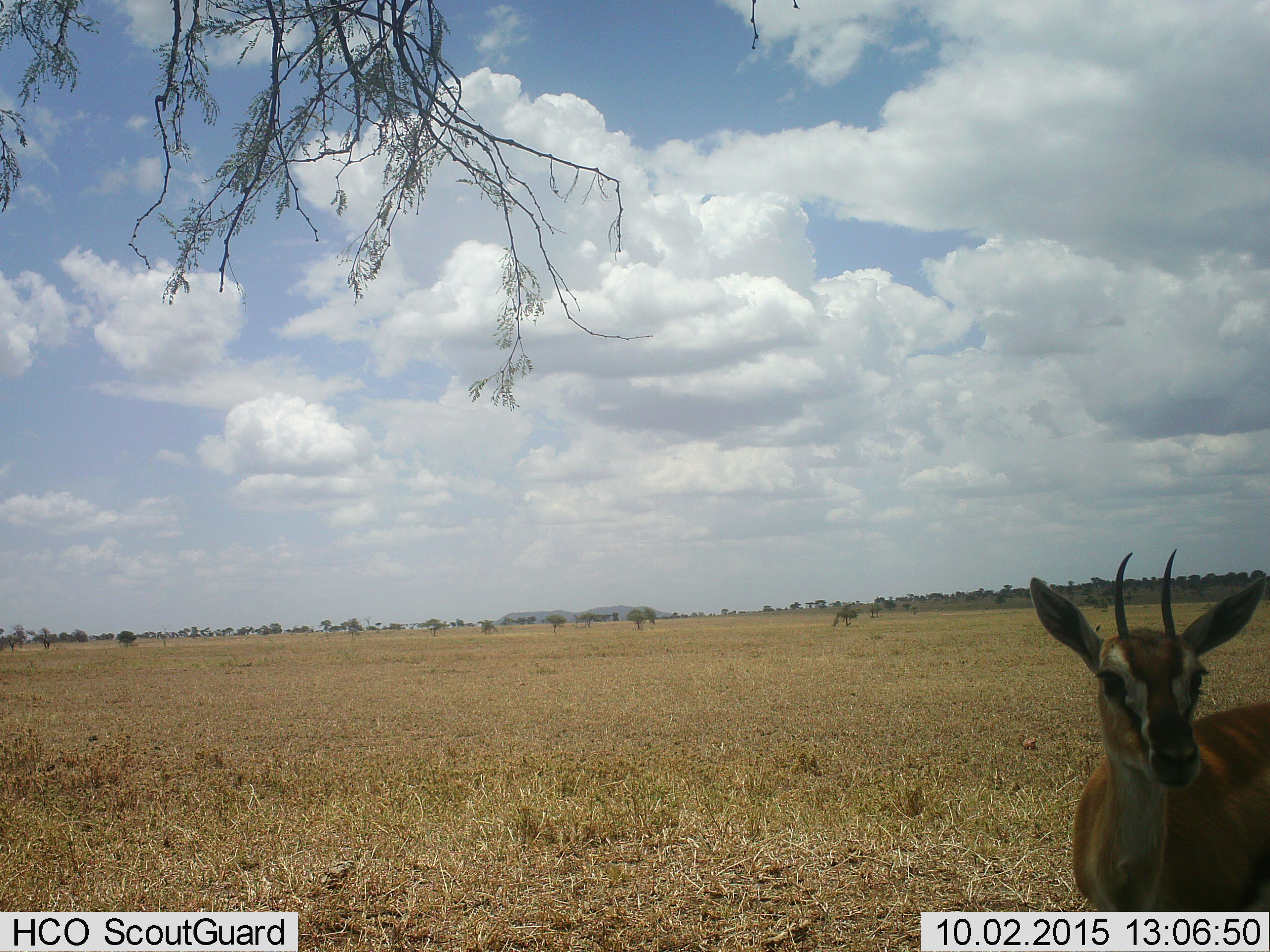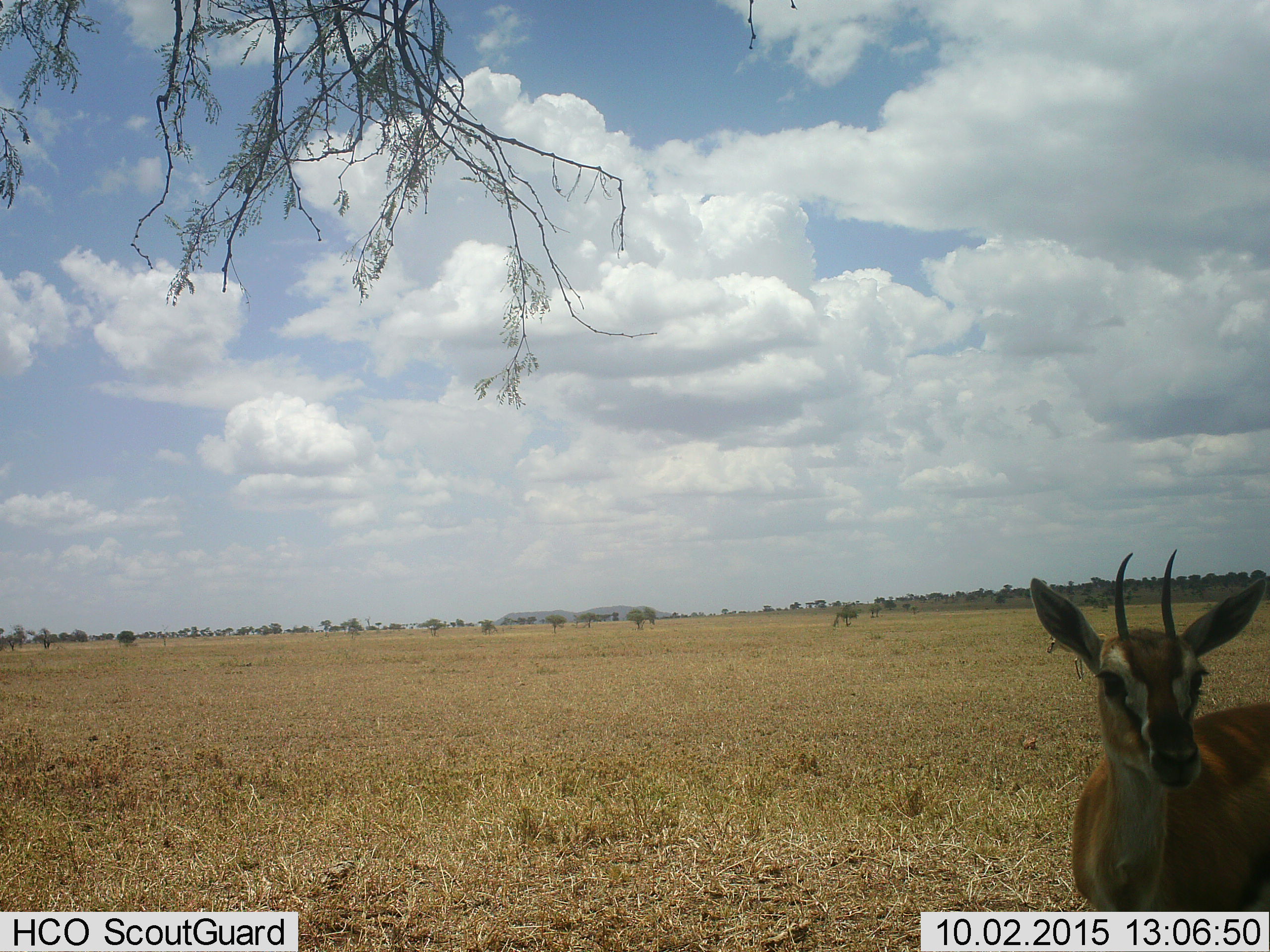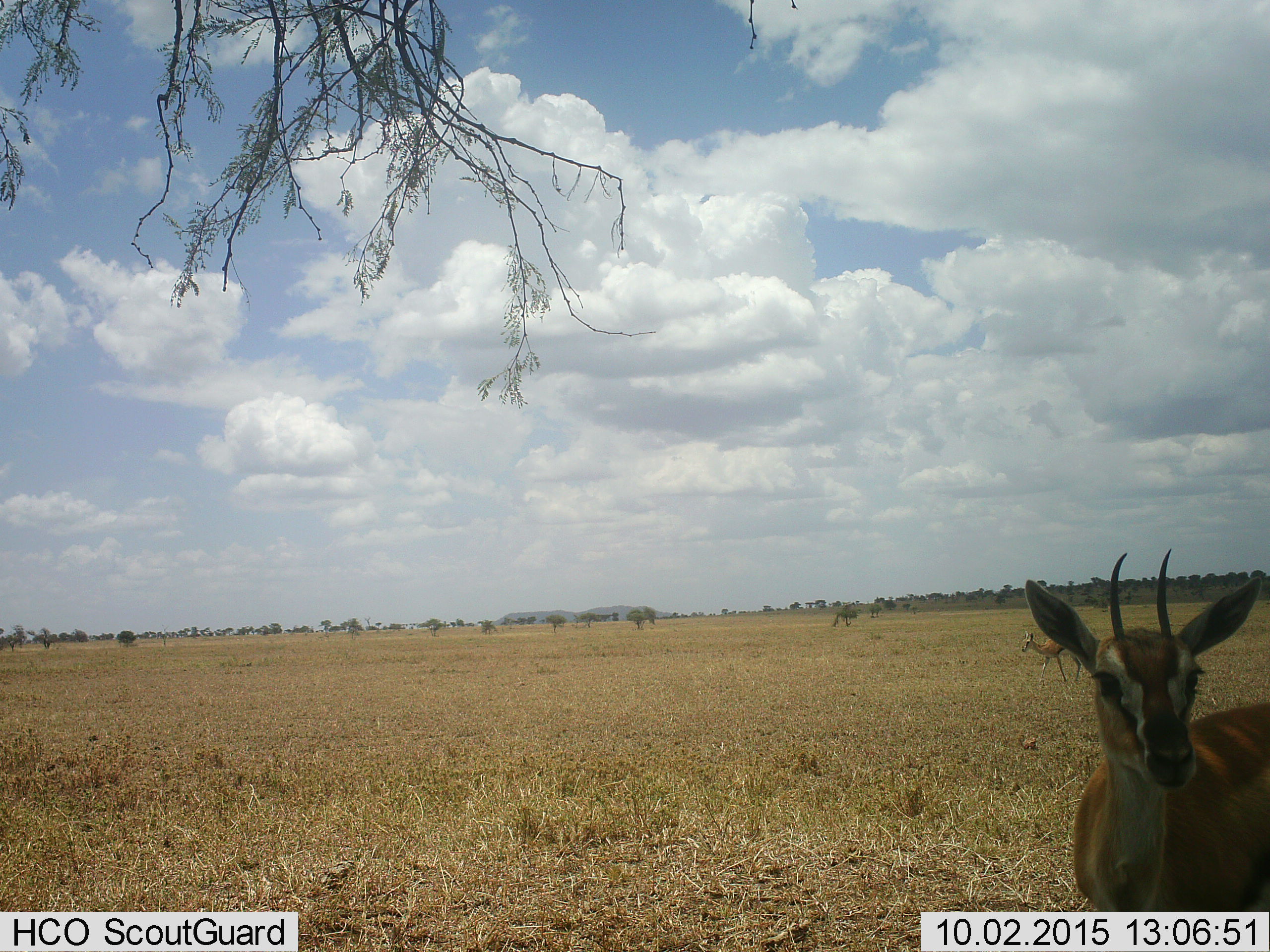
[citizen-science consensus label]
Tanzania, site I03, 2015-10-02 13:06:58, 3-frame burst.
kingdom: Animalia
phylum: Chordata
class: Mammalia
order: Artiodactyla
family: Bovidae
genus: Eudorcas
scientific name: Eudorcas thomsonii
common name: thomson's gazelle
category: gazellethomsons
Gazellethomsons (thomson's gazelle) (Eudorcas thomsonii), count 2. Behavior (volunteer vote fractions): standing 80%, resting 0%, moving 60%, interacting 0%. Young present (vote fraction): 10%. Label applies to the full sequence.